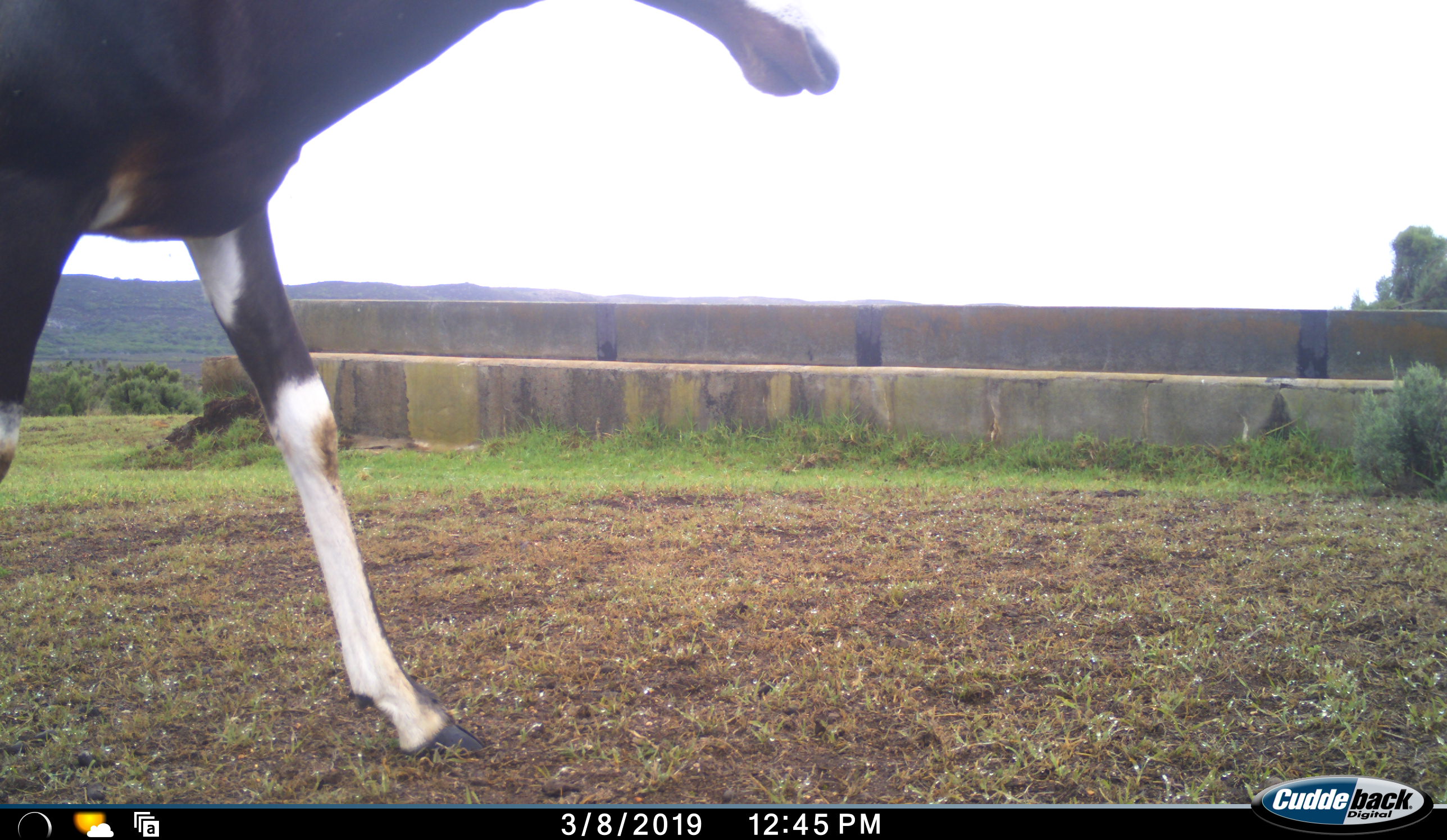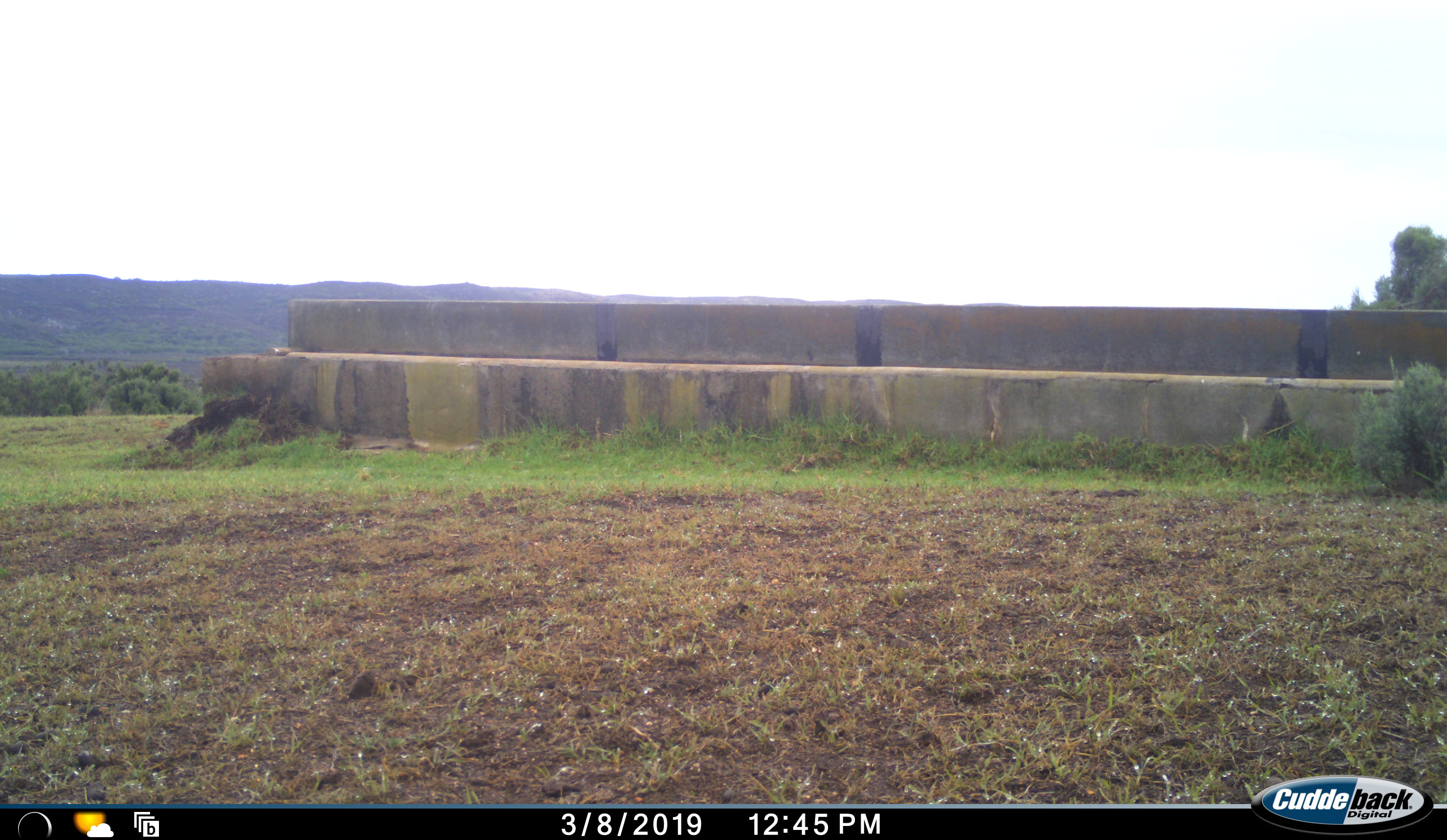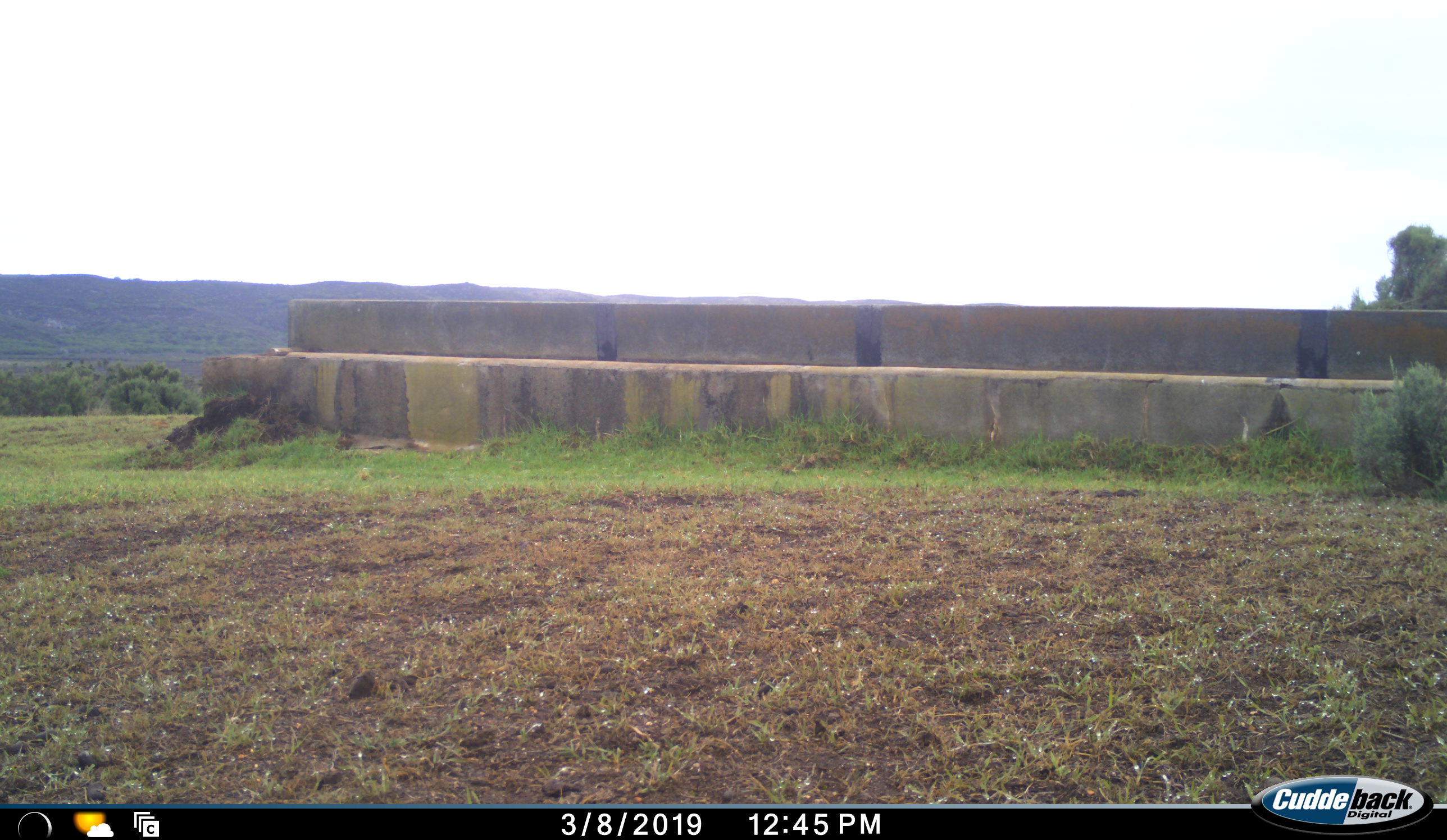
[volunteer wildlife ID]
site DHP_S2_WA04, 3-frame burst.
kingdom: Animalia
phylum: Chordata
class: Mammalia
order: Artiodactyla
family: Bovidae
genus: Damaliscus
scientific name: Damaliscus pygargus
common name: bontebok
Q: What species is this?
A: Bontebok (Damaliscus pygargus).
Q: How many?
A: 1.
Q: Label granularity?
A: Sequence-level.